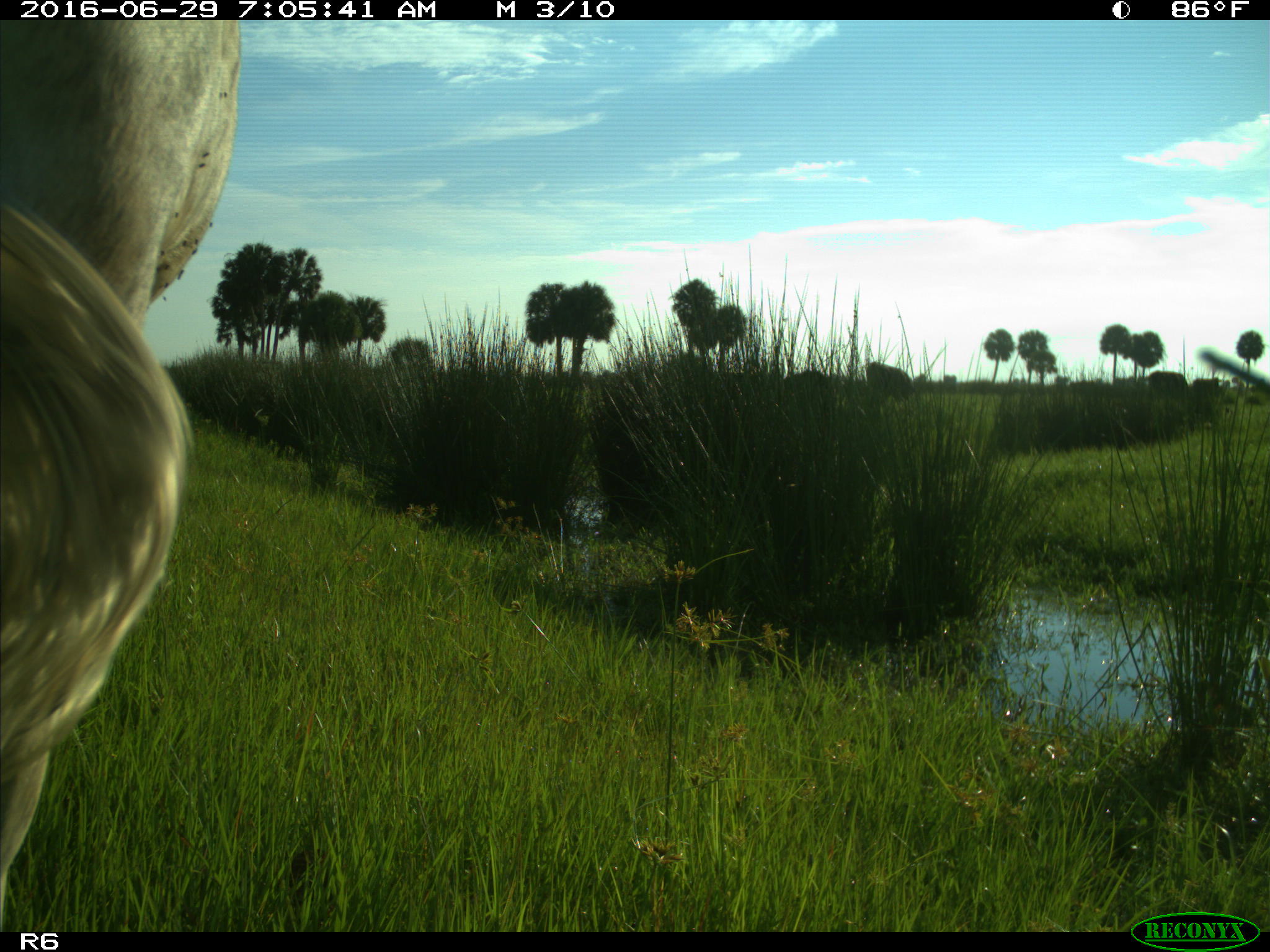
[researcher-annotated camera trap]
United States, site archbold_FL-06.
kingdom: Animalia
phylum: Chordata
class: Mammalia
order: Artiodactyla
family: Bovidae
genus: Bos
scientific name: Bos taurus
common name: domestic cow